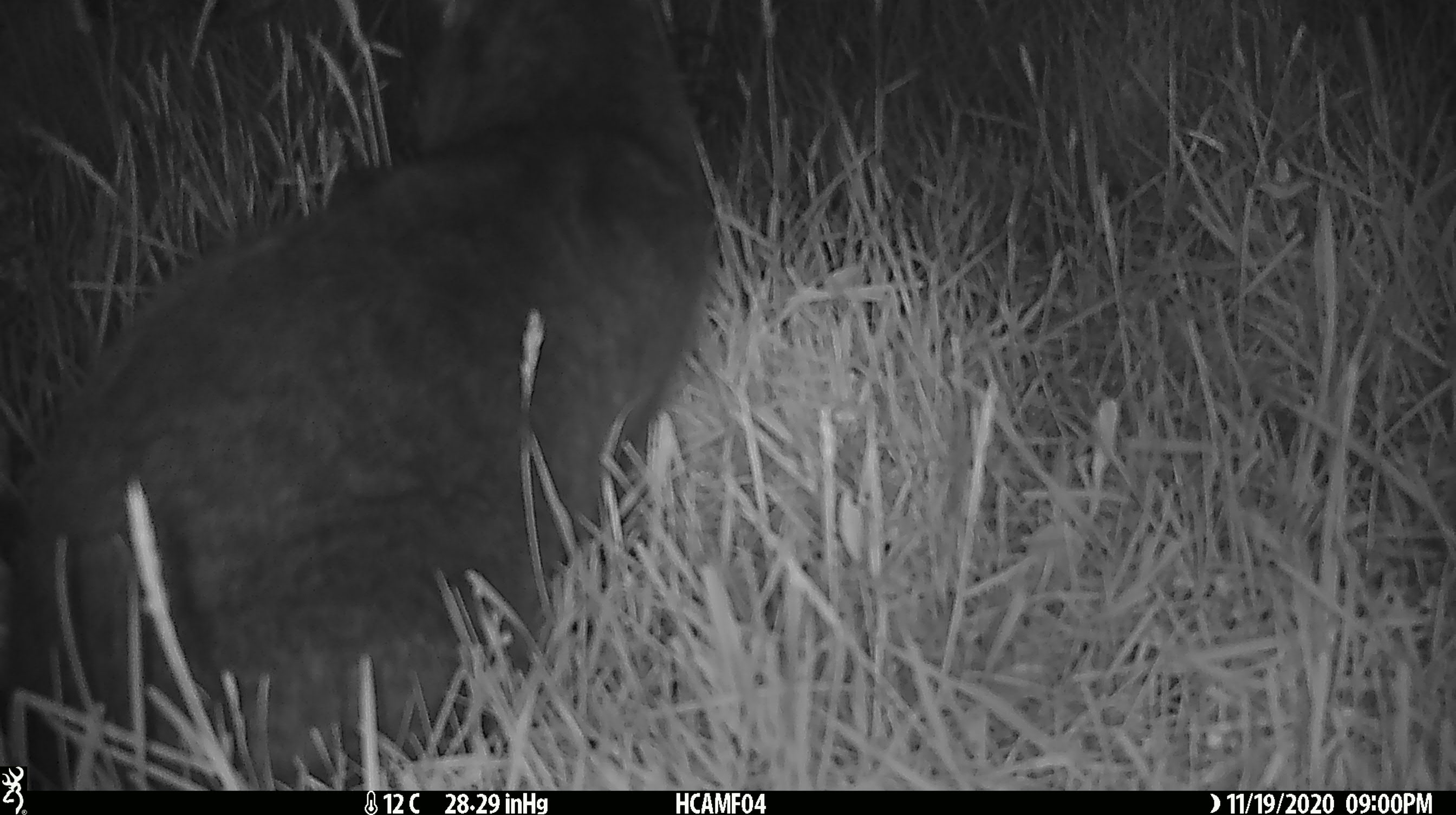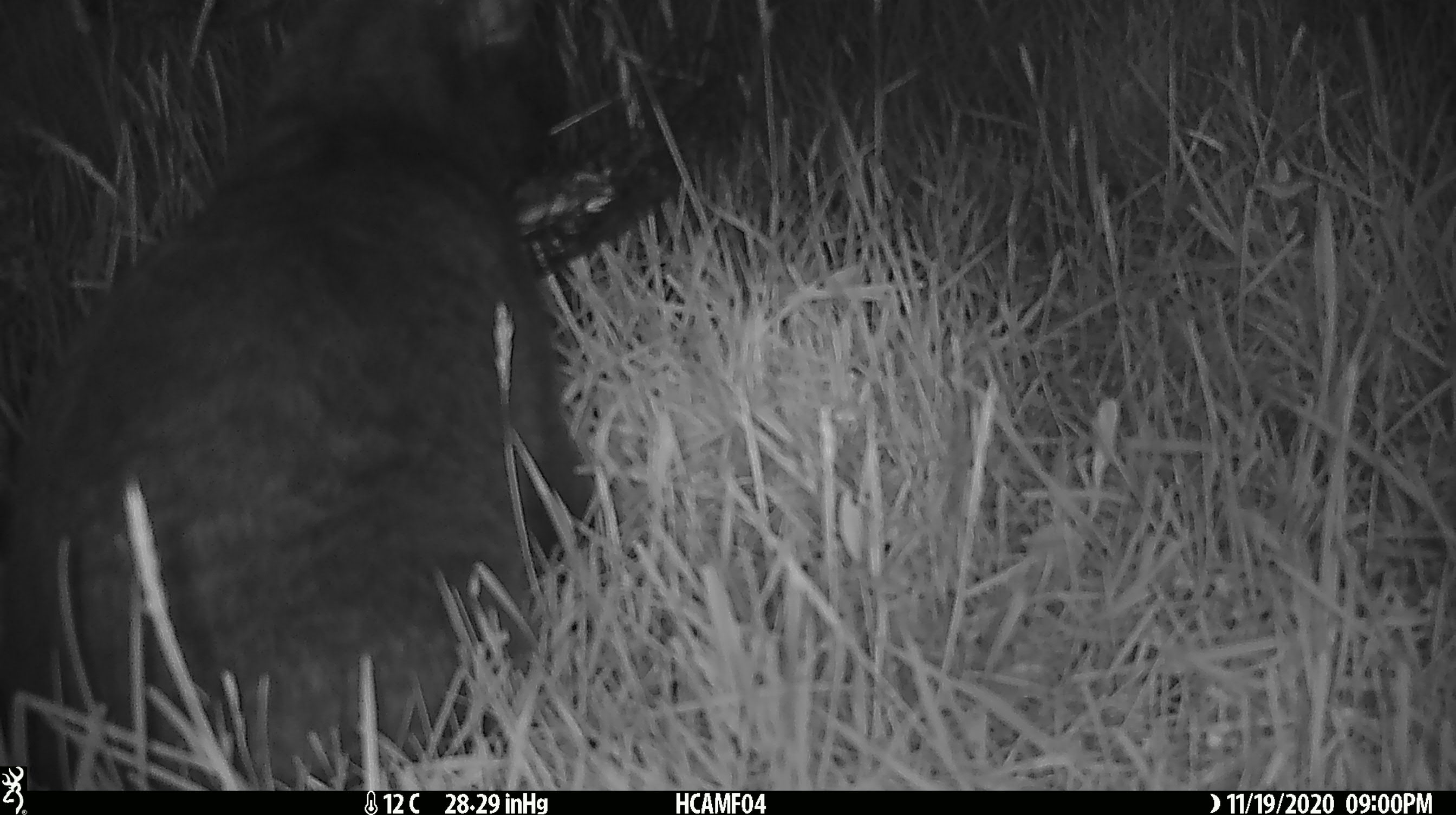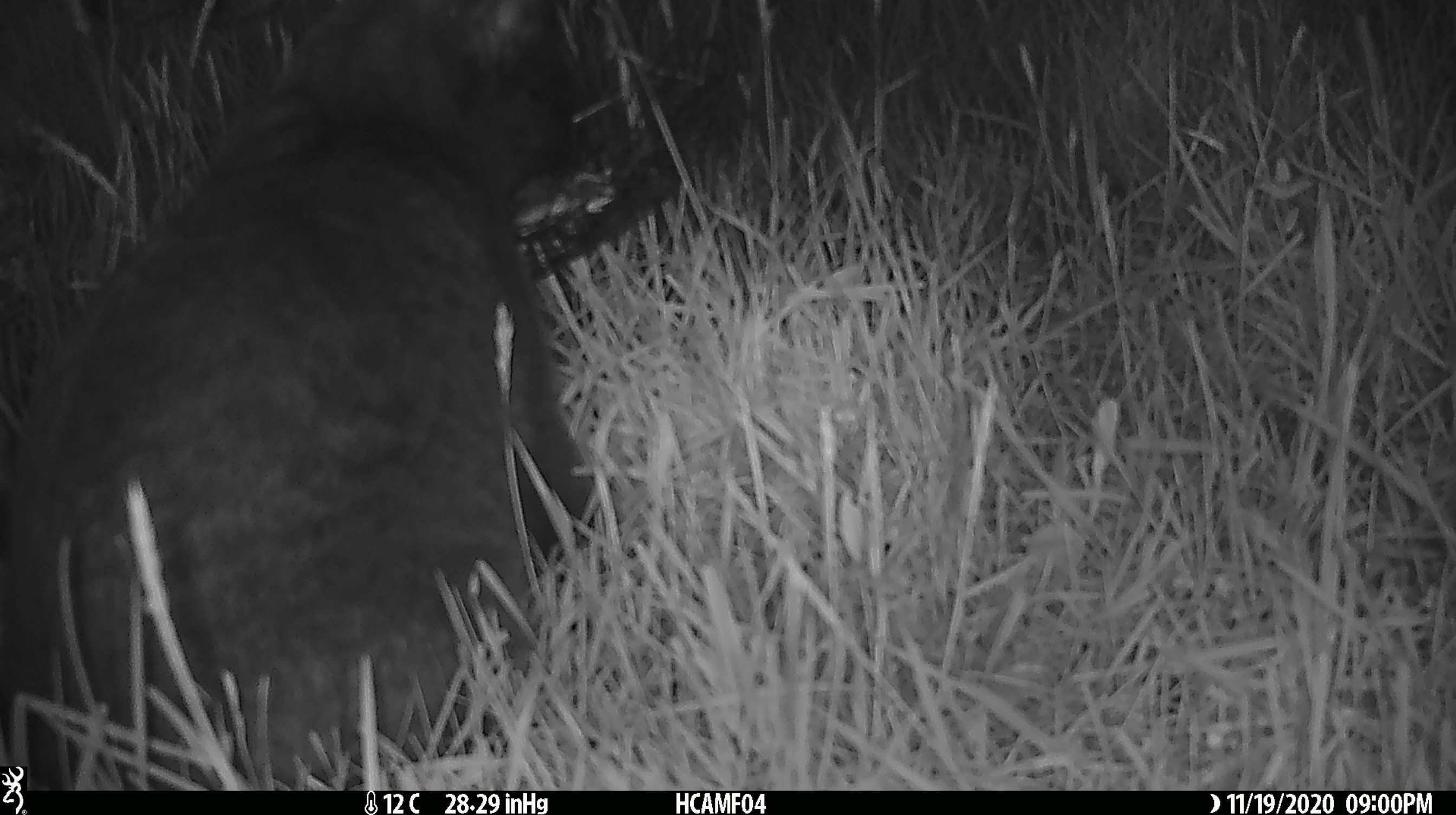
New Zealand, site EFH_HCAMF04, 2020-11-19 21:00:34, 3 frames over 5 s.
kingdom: Animalia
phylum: Chordata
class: Mammalia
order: Carnivora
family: Felidae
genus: Felis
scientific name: Felis catus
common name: domestic cat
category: cat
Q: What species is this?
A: Cat (domestic cat) (Felis catus).